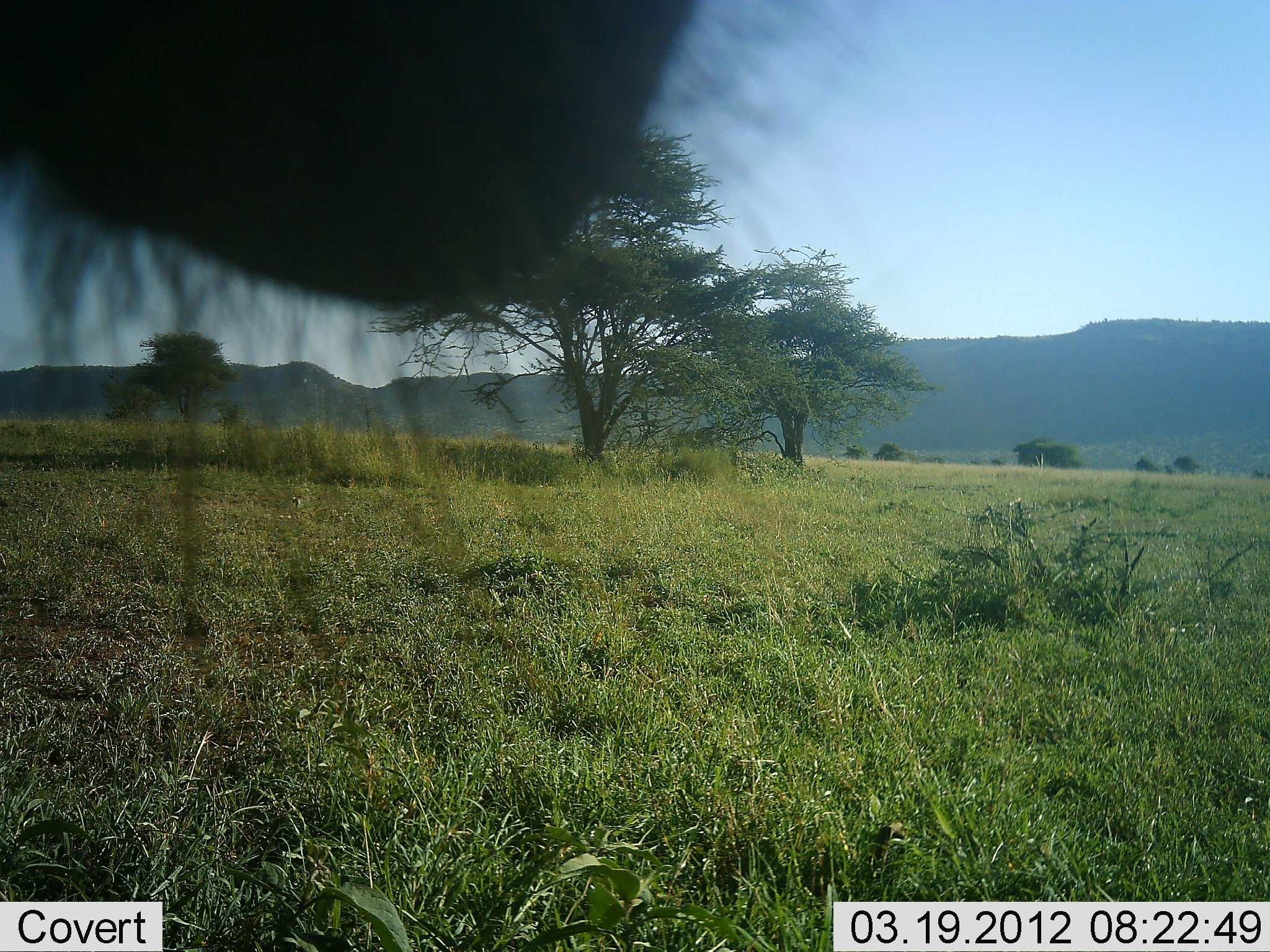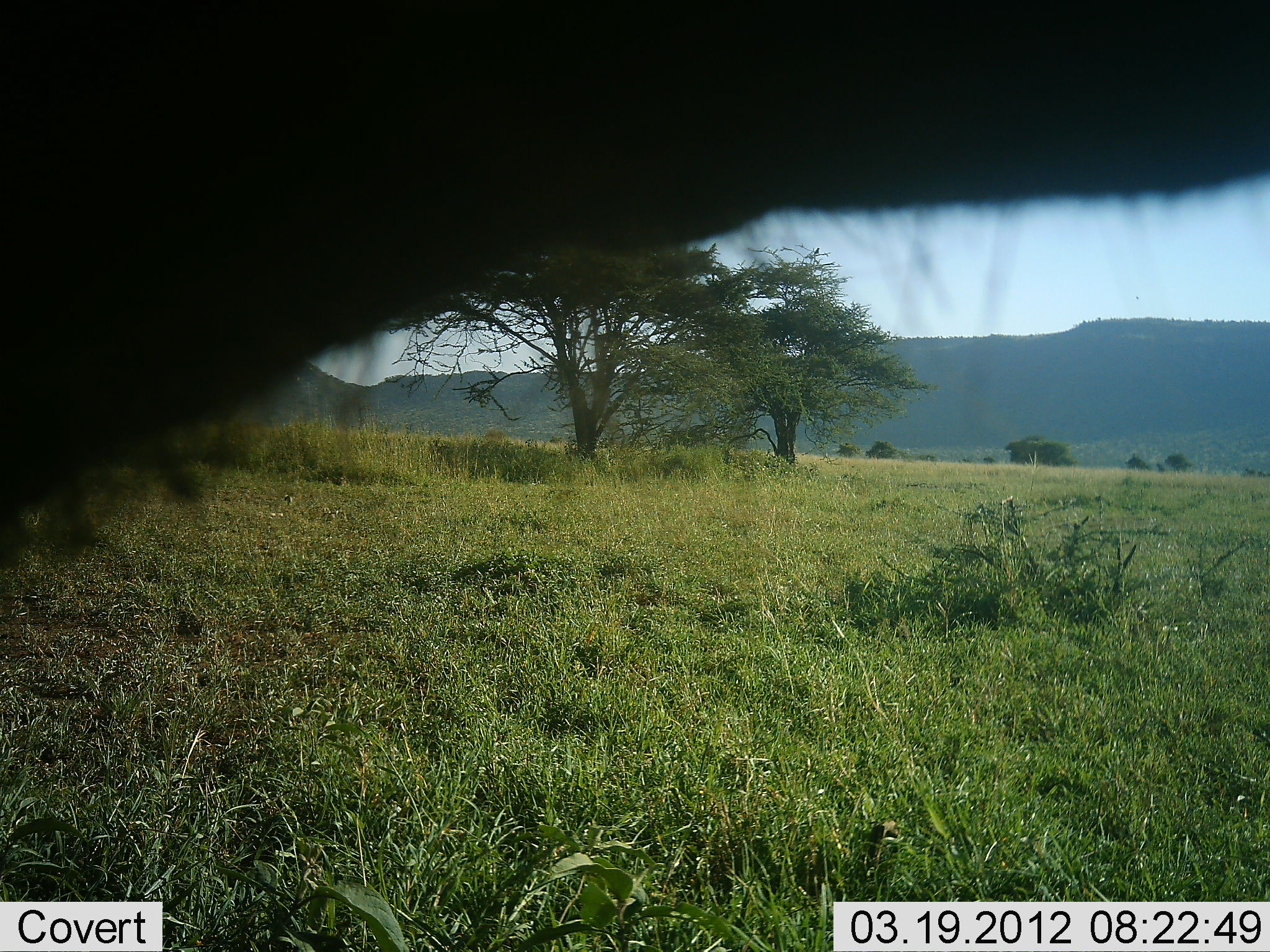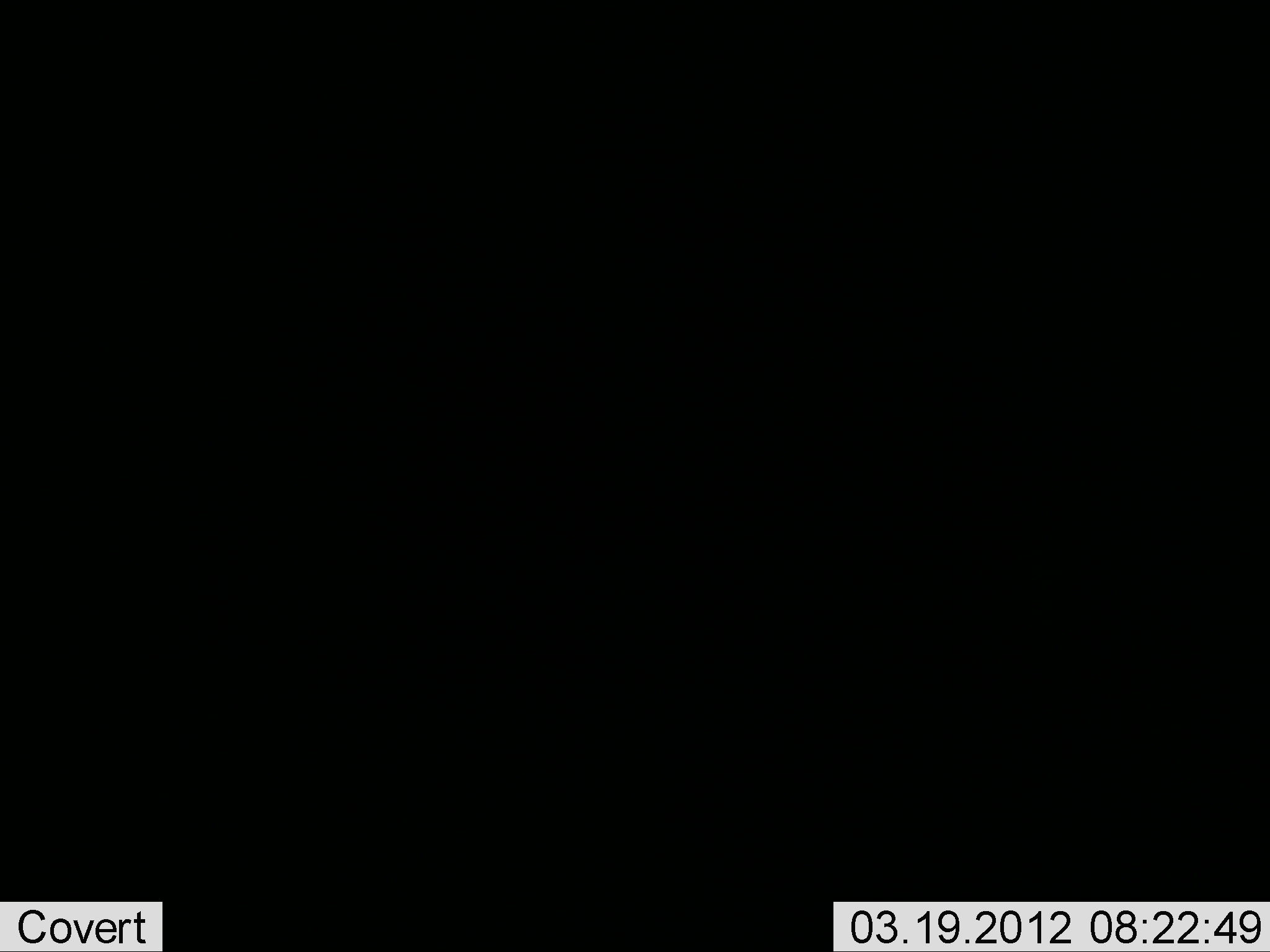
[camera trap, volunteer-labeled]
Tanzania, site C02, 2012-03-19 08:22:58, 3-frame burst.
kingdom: Animalia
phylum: Chordata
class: Mammalia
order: Artiodactyla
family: Bovidae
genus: Connochaetes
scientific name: Connochaetes taurinus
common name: blue wildebeest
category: wildebeest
Wildebeest (blue wildebeest) (Connochaetes taurinus), count 1. Behavior (volunteer vote fractions): standing 75%, resting 0%, moving 25%, interacting 0%. Young present (vote fraction): 0%. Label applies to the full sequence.